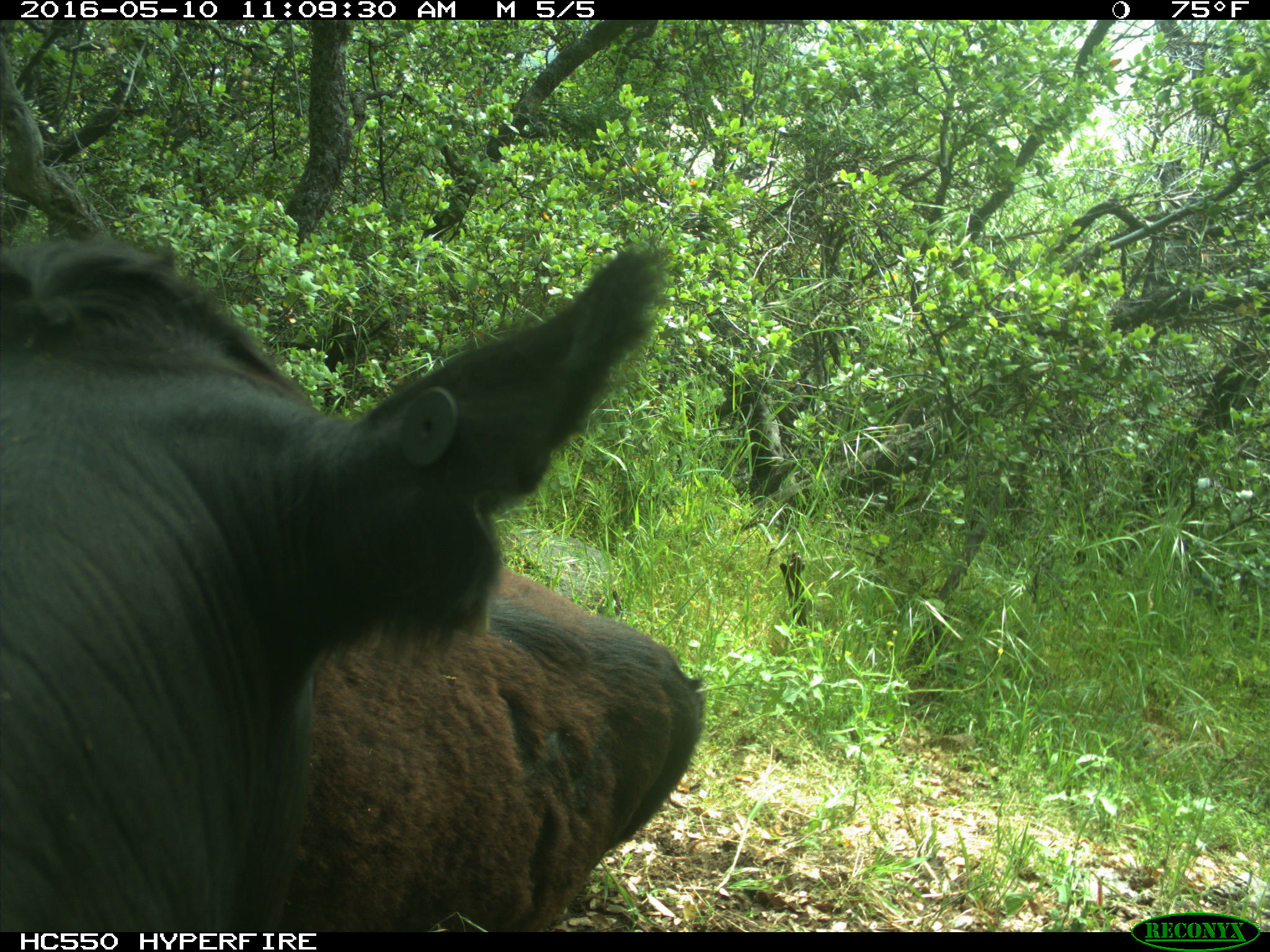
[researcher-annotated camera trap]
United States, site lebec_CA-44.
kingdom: Animalia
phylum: Chordata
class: Mammalia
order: Artiodactyla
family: Bovidae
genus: Bos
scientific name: Bos taurus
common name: domestic cow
Bos taurus (domestic cow).